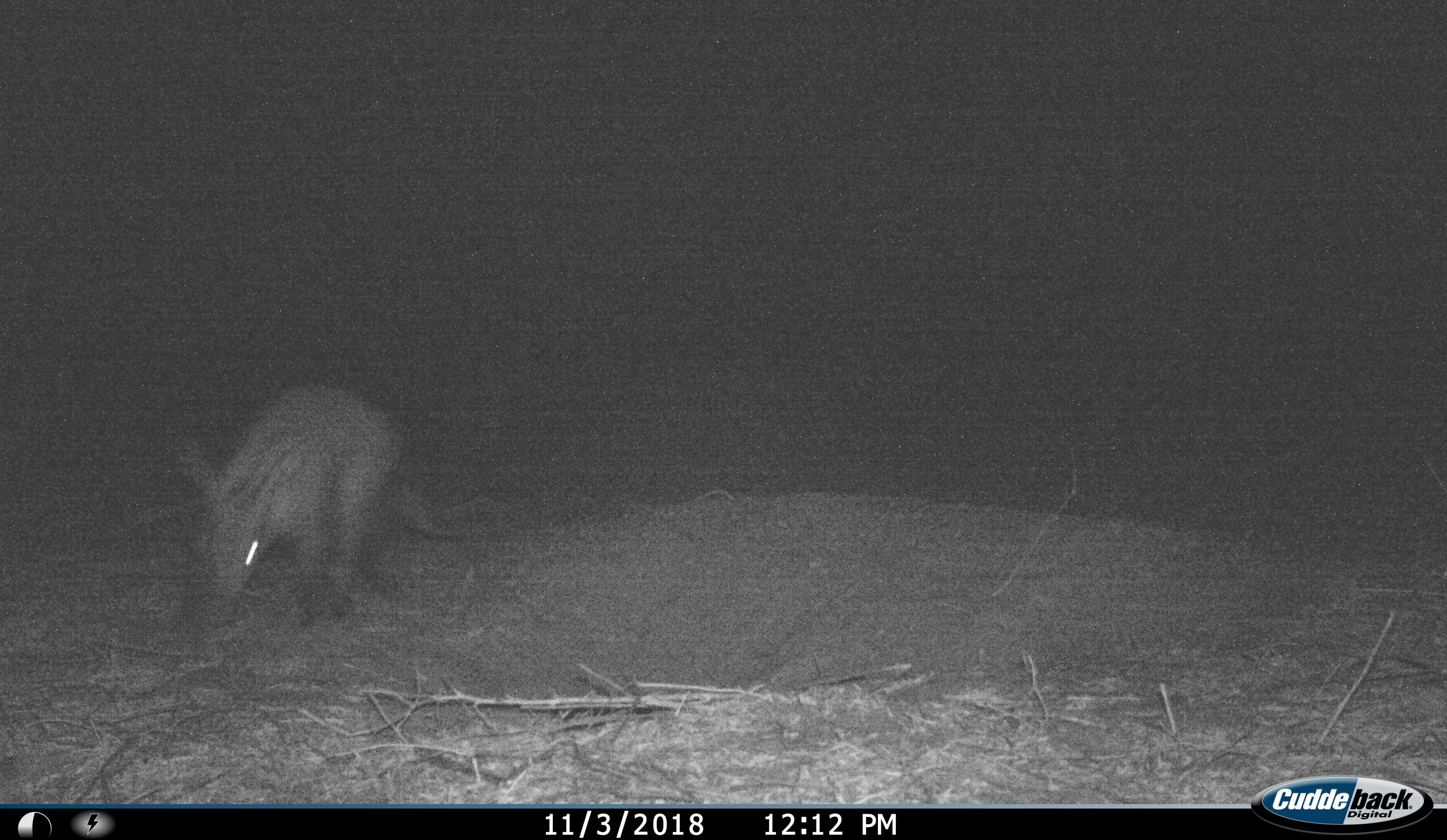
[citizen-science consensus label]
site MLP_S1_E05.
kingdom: Animalia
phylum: Chordata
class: Mammalia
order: Tubulidentata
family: Orycteropodidae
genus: Orycteropus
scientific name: Orycteropus afer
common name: aardvark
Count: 1.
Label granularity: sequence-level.